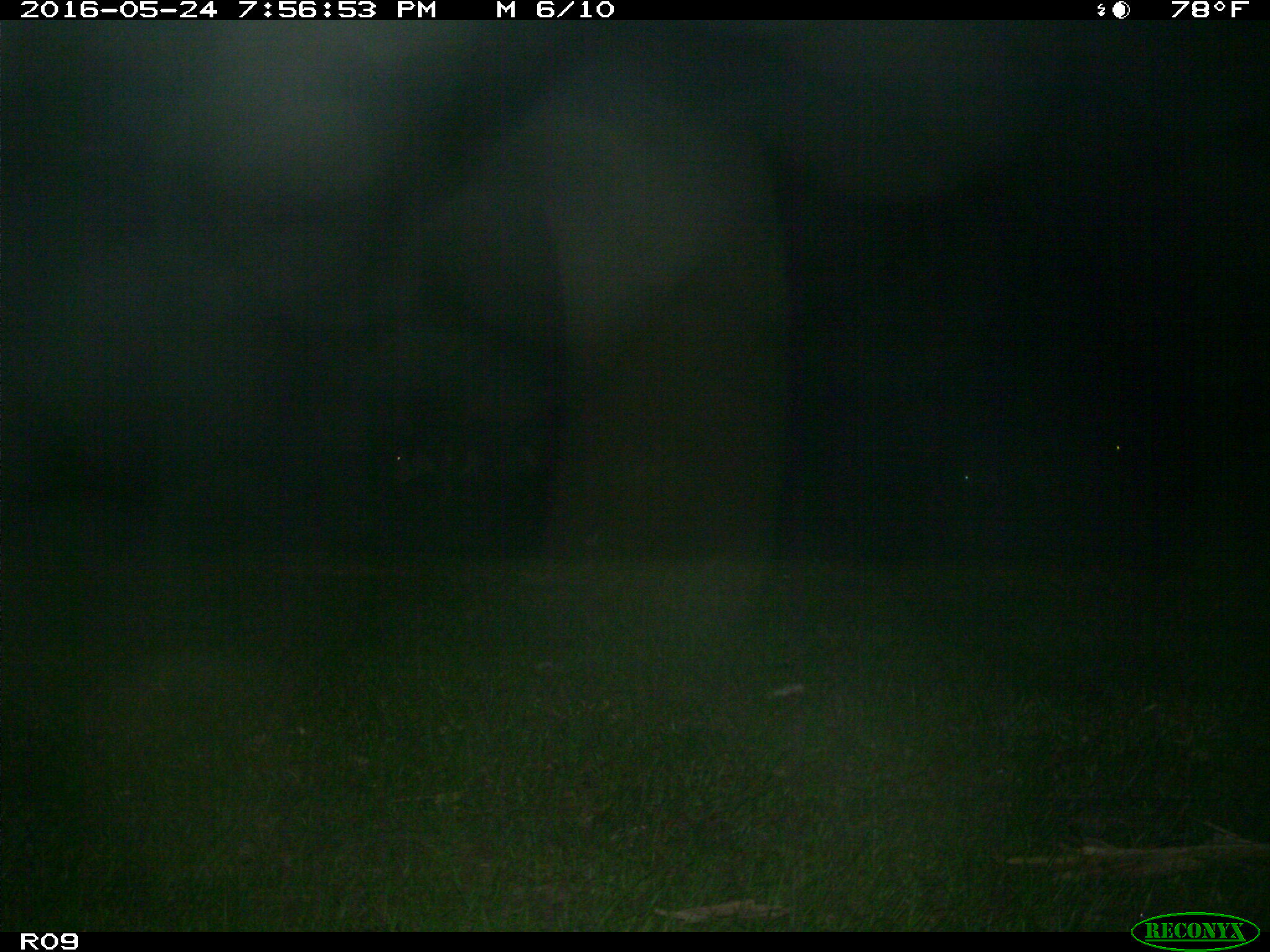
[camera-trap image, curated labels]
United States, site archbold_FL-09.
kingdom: Animalia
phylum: Chordata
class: Mammalia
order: Artiodactyla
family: Bovidae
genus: Bos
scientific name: Bos taurus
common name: domestic cow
Bos taurus (domestic cow).